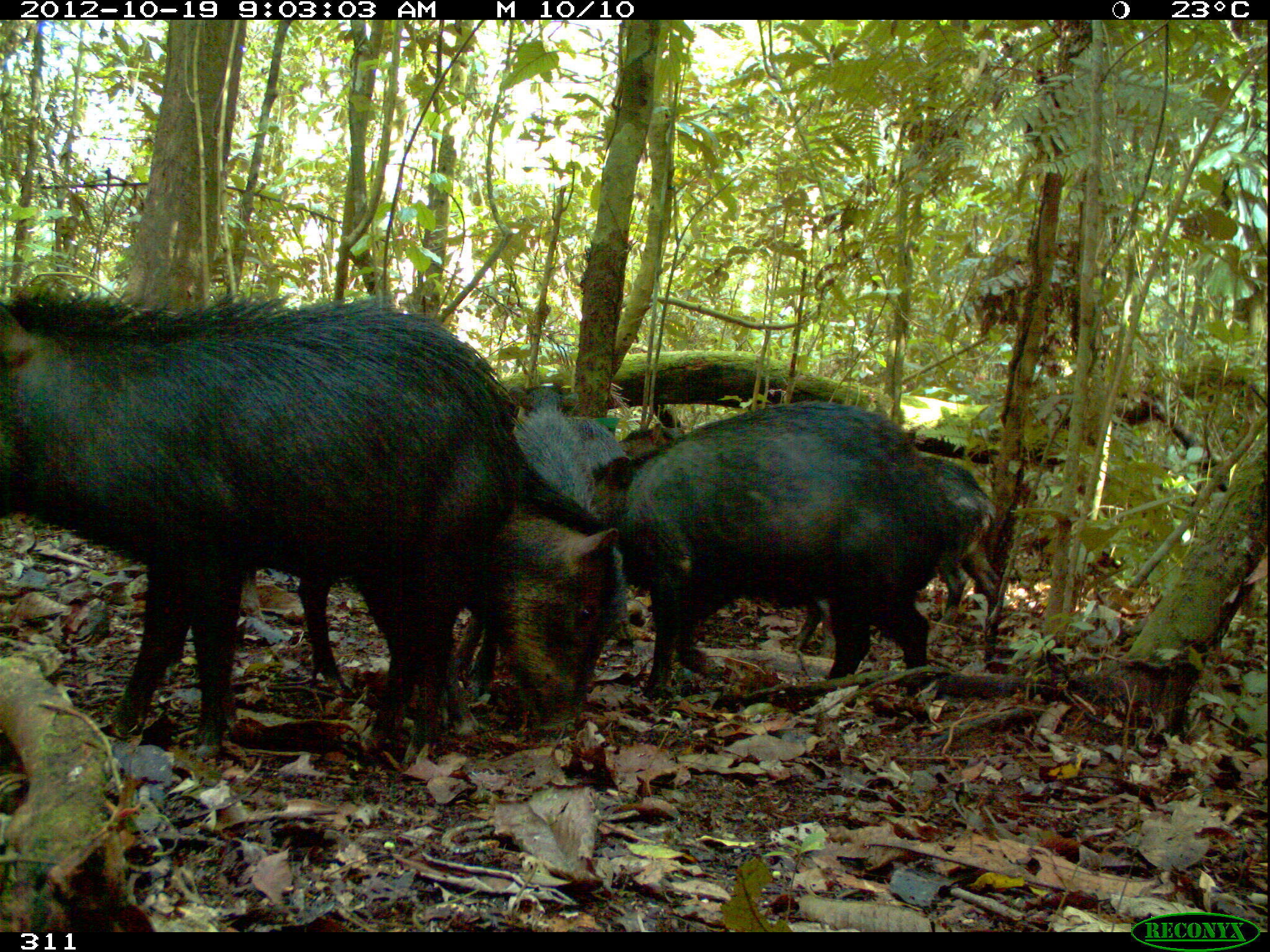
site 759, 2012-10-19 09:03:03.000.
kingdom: Animalia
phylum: Chordata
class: Mammalia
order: Artiodactyla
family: Tayassuidae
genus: Tayassu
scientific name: Tayassu pecari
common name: white-lipped peccary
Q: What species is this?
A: Tayassu pecari (white-lipped peccary).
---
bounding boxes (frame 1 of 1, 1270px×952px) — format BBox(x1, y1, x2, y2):
tayassu pecari: BBox(1, 278, 518, 758); BBox(204, 365, 628, 740); BBox(618, 400, 950, 699); BBox(914, 454, 1003, 661); BBox(512, 403, 623, 515)